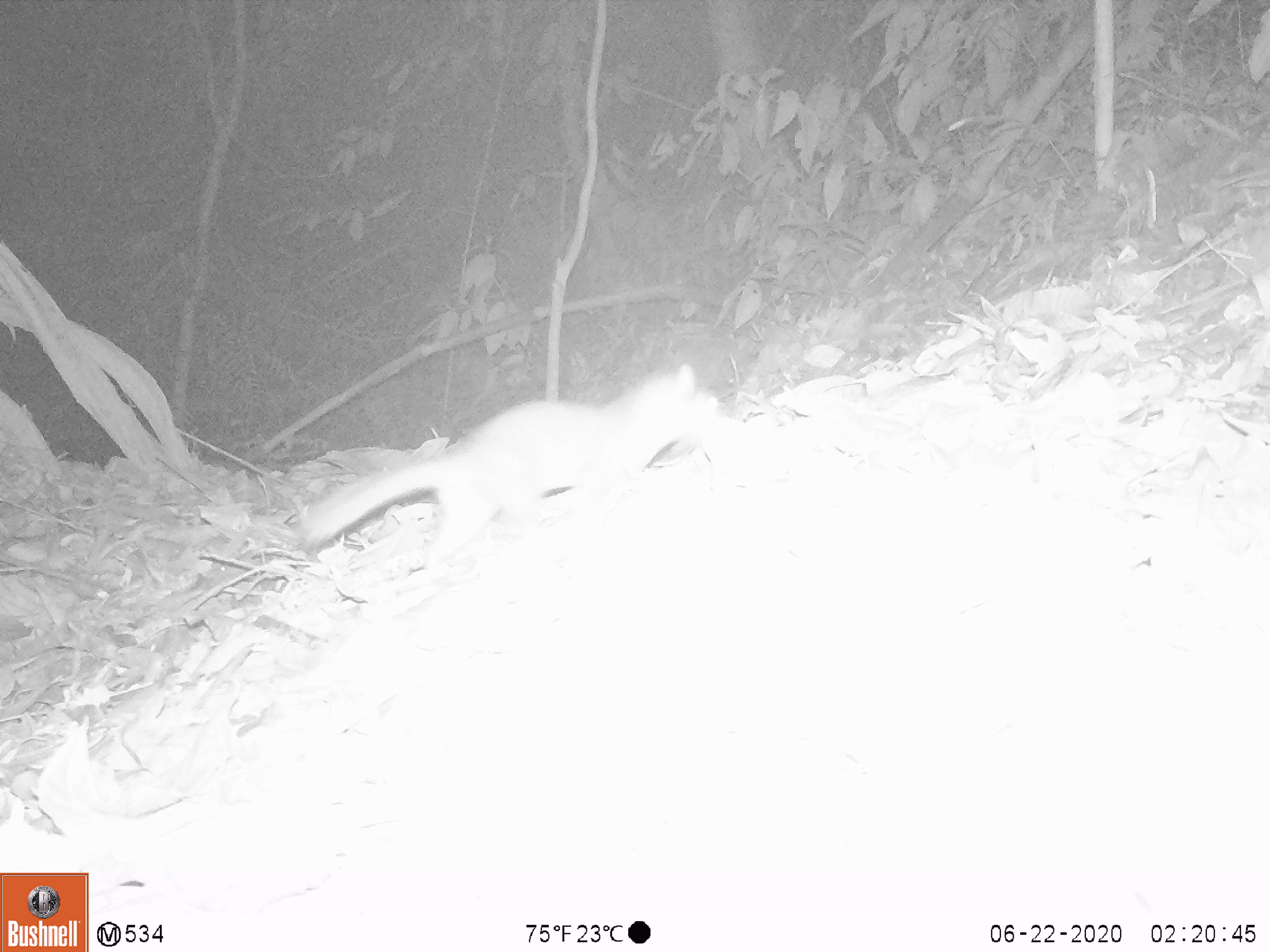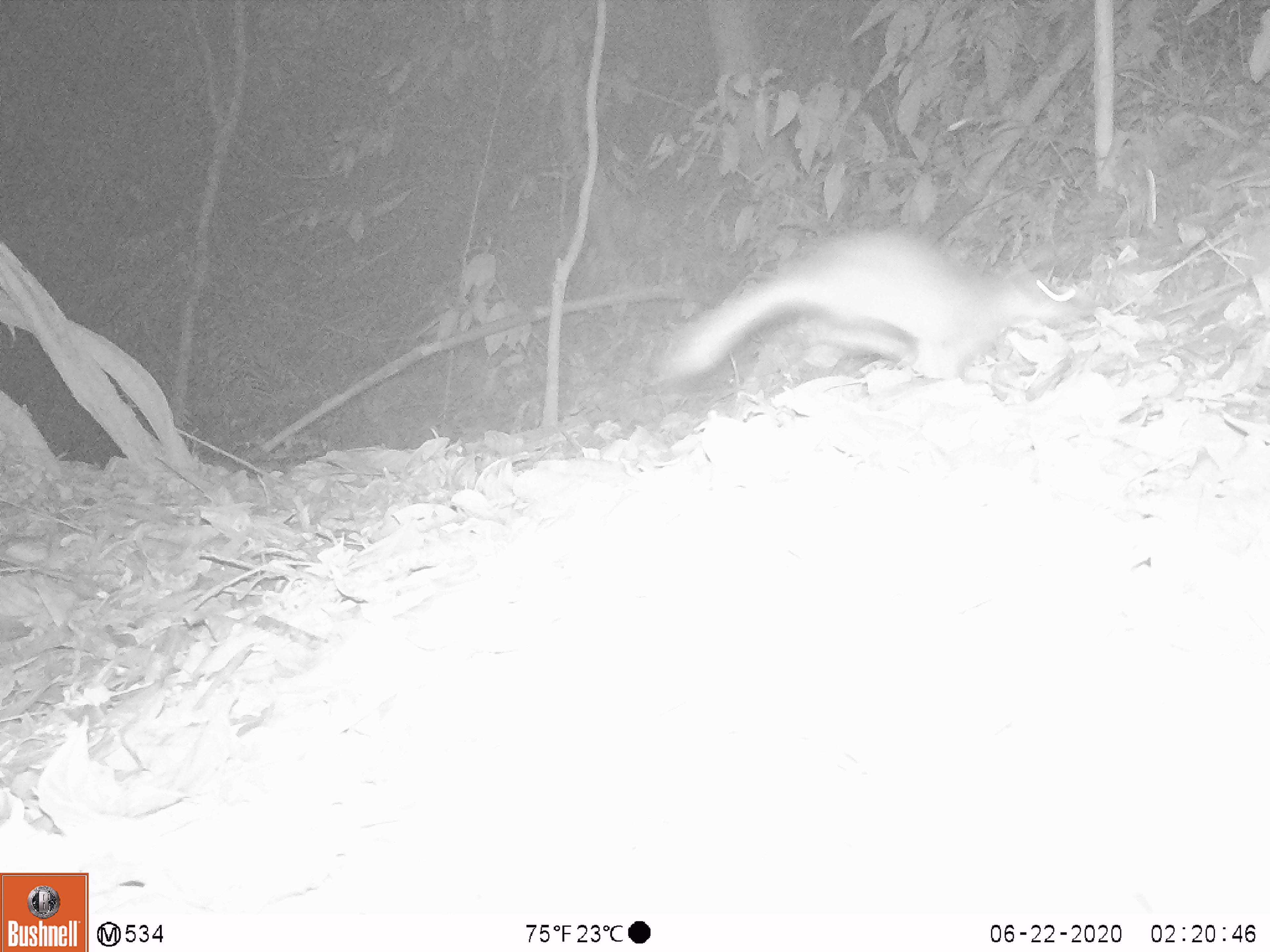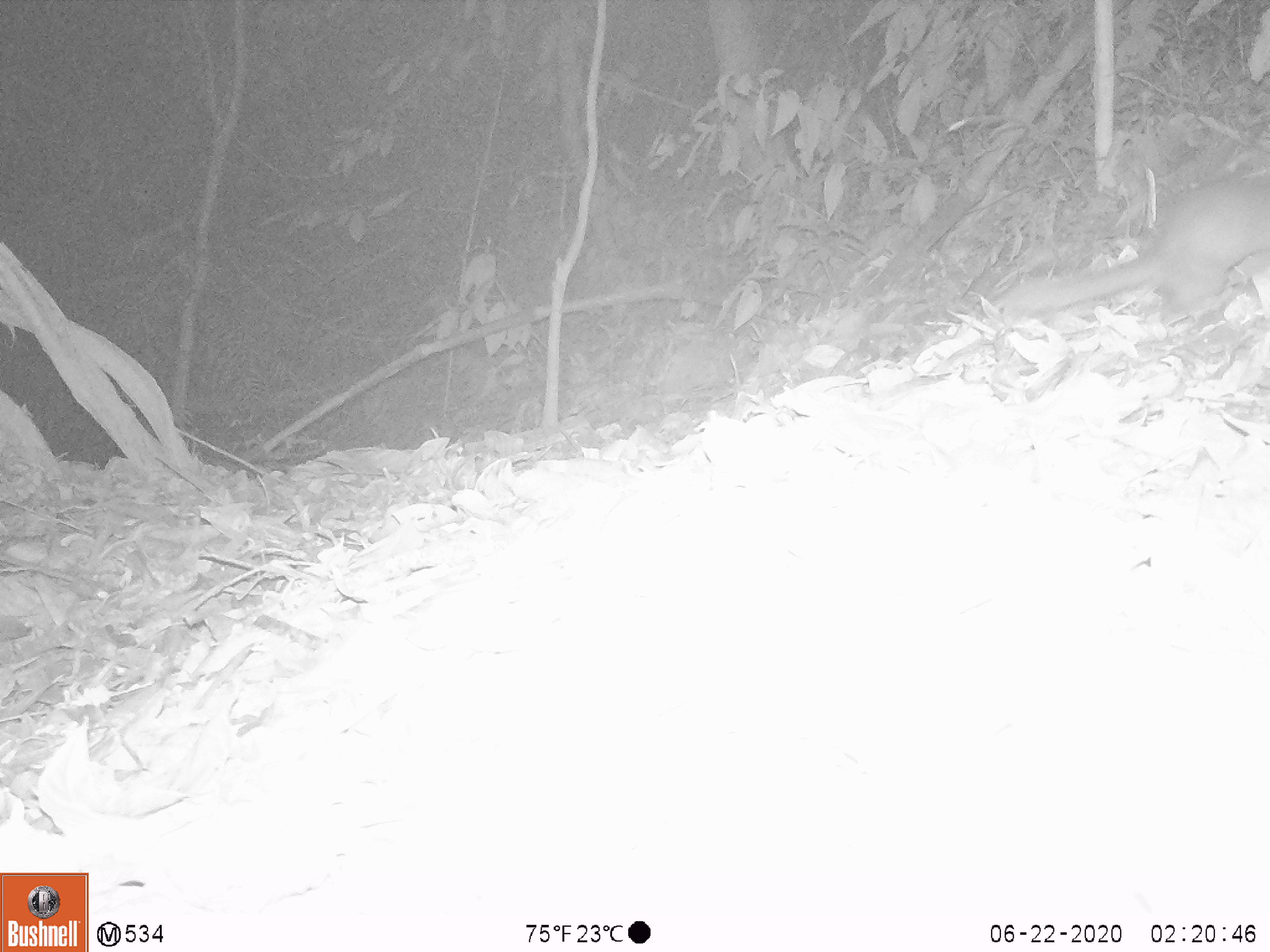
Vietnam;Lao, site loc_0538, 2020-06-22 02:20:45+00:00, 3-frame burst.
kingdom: Animalia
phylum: Chordata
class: Mammalia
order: Carnivora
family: Mustelidae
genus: Melogale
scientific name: Melogale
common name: ferret badger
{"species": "ferret badger (Melogale)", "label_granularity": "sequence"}